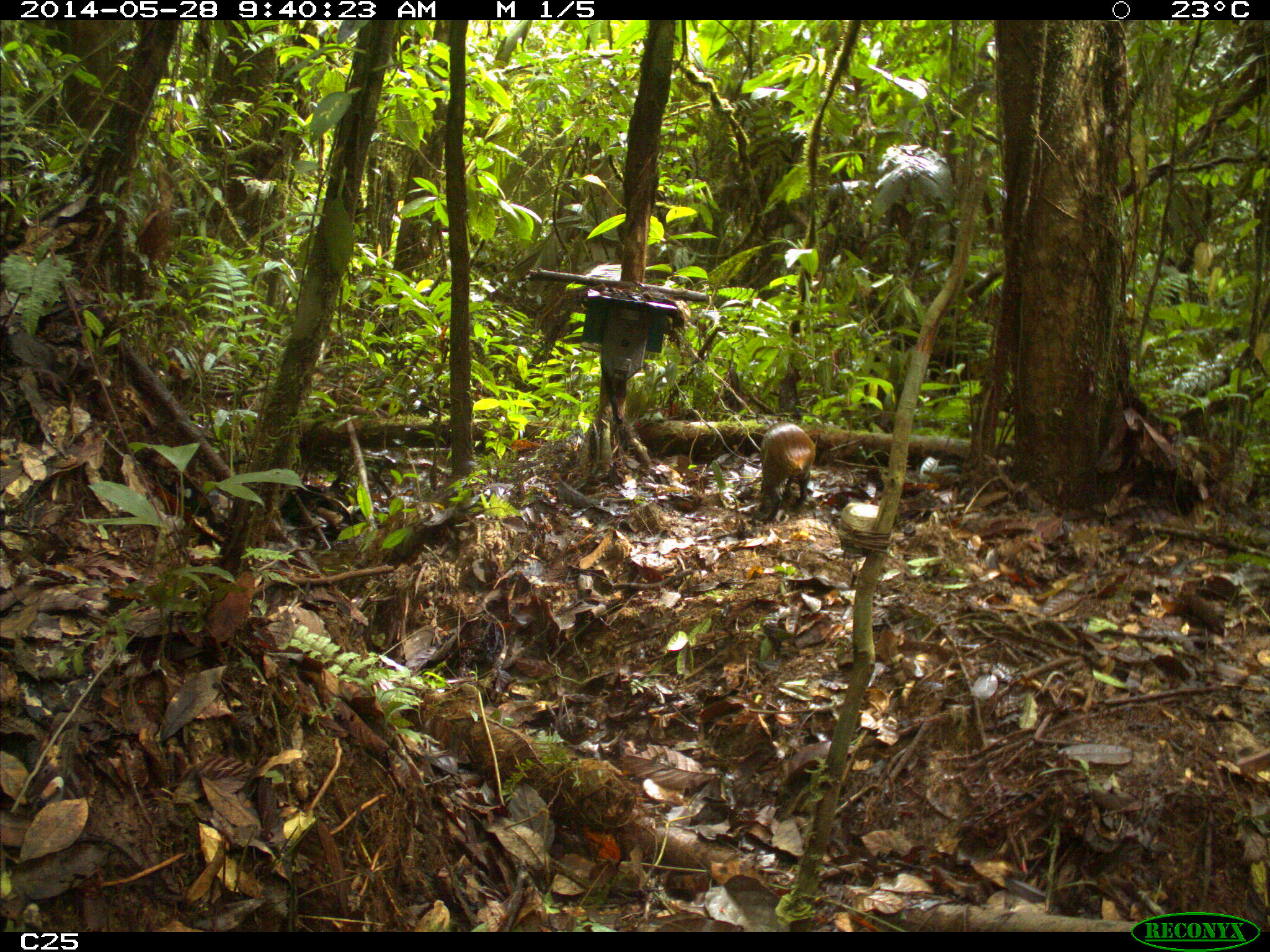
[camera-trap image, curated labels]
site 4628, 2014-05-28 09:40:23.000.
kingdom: Animalia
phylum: Chordata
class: Mammalia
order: Rodentia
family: Dasyproctidae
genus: Dasyprocta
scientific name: Dasyprocta leporina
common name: red-rumped agouti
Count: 1.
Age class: adult.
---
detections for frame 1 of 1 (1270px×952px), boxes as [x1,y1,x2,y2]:
dasyprocta leporina: [759,416,817,522]